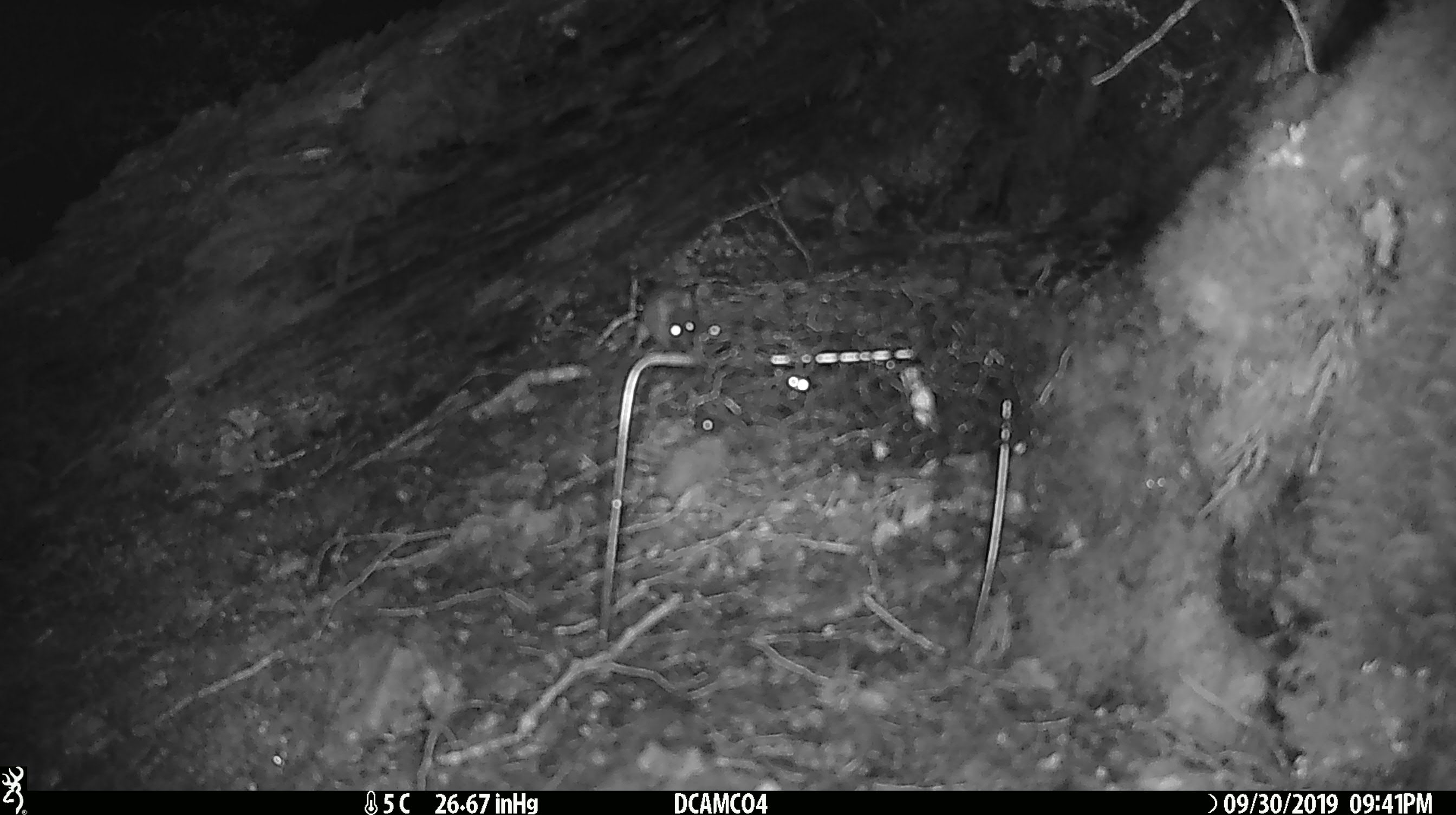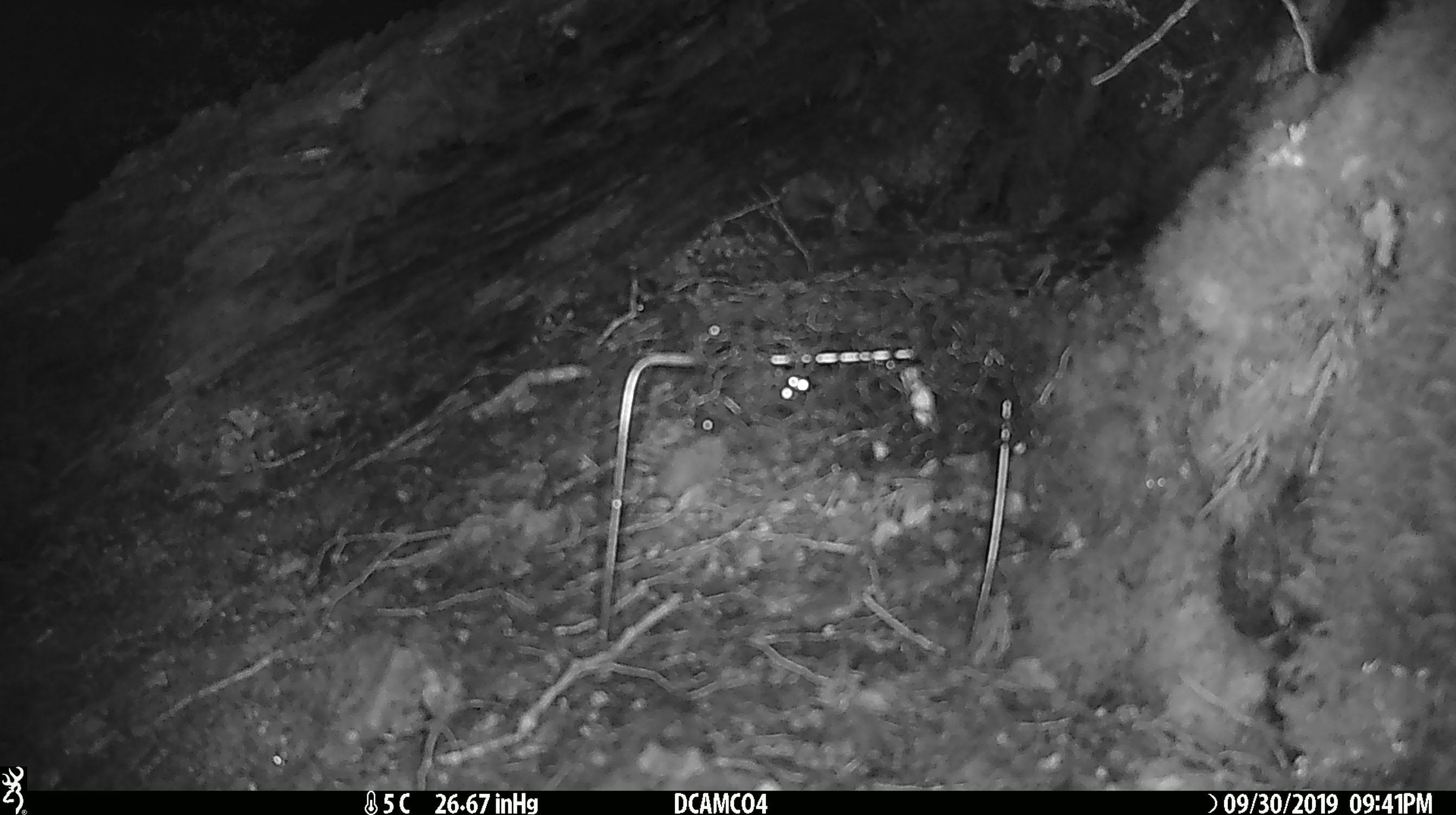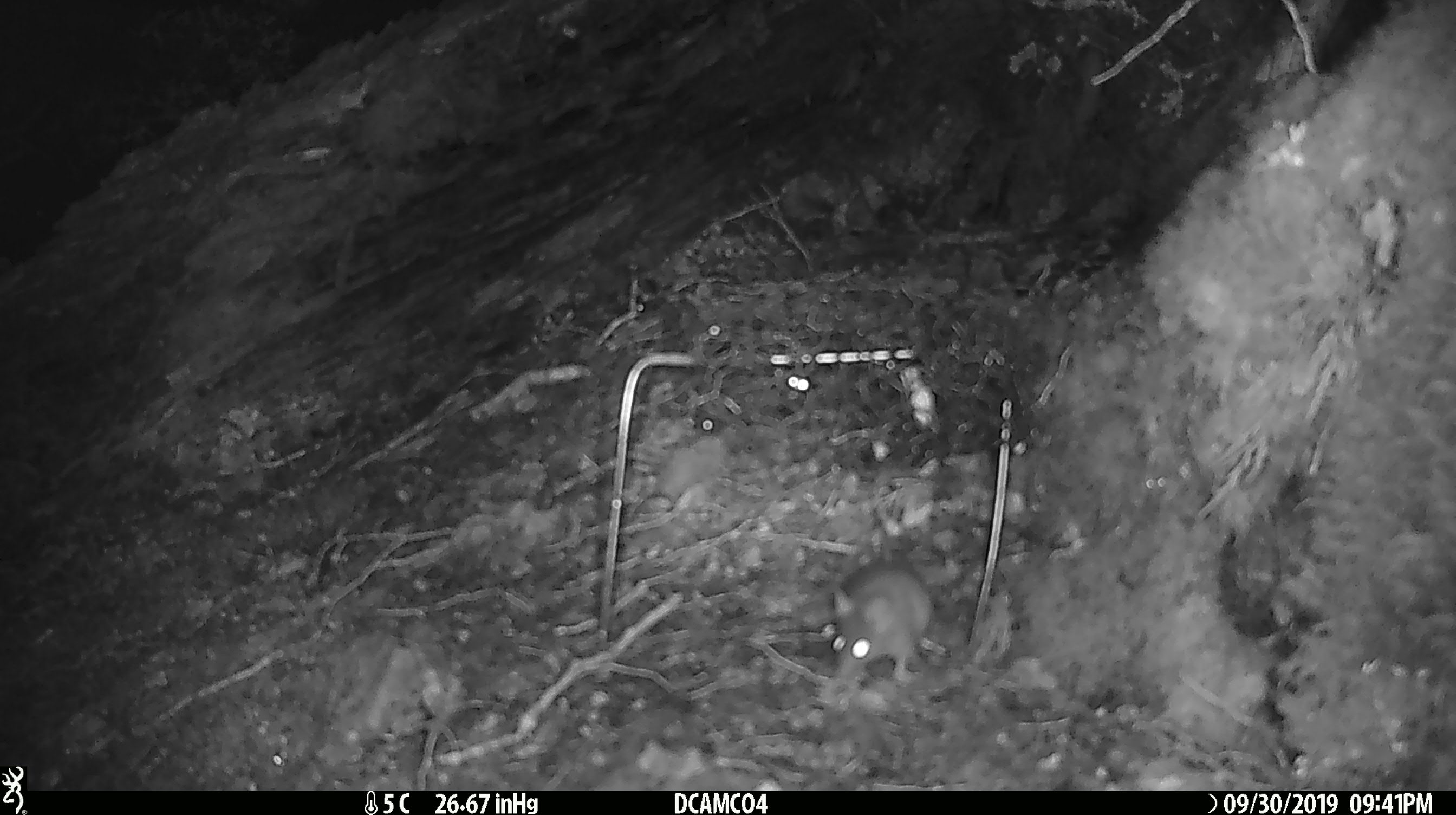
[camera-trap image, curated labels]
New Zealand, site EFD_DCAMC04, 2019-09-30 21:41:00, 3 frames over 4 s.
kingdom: Animalia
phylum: Chordata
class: Mammalia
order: Rodentia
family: Muridae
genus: Mus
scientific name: Mus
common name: mouse